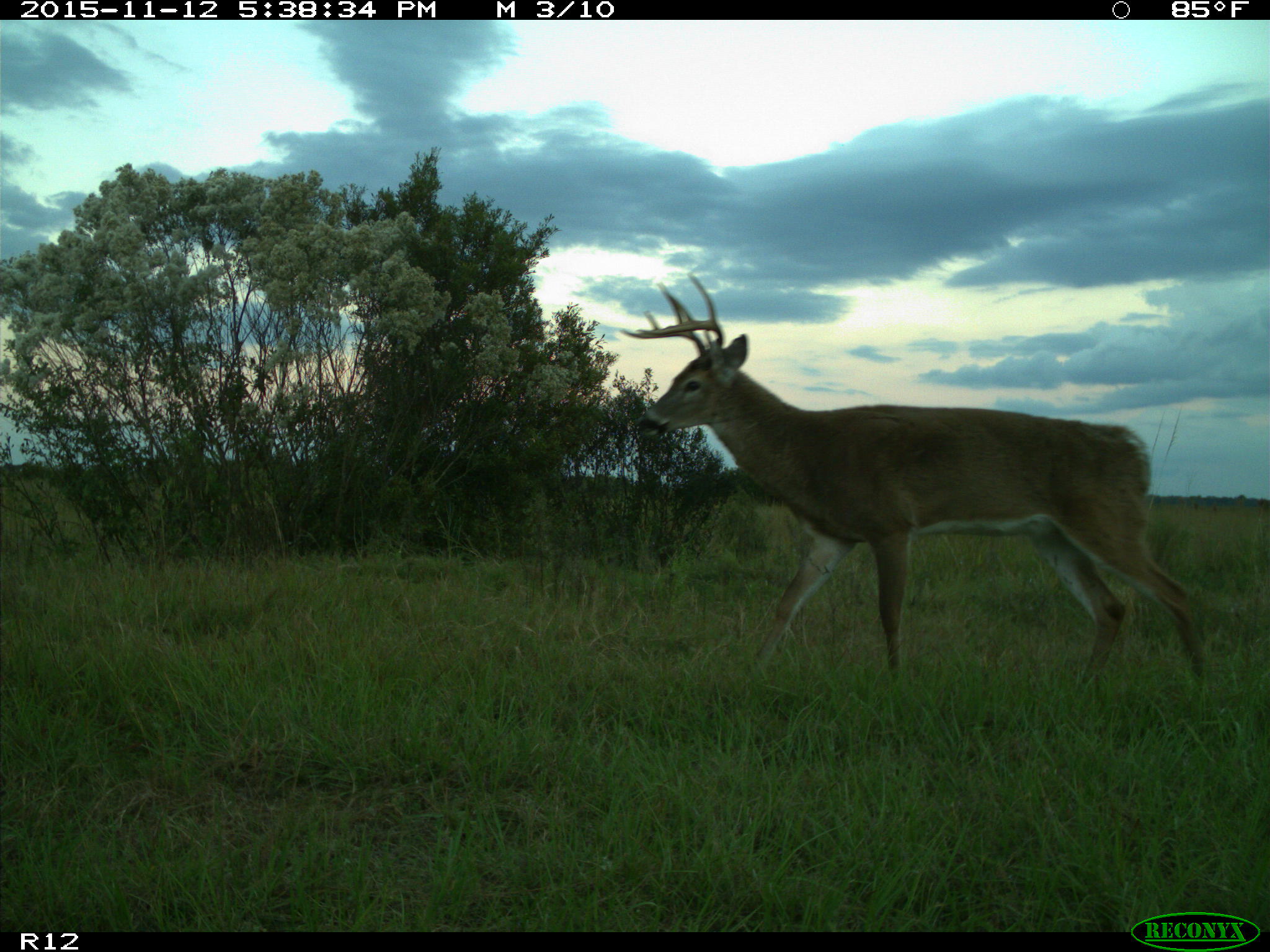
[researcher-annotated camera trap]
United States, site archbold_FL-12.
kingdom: Animalia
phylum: Chordata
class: Mammalia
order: Artiodactyla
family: Cervidae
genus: Odocoileus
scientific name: Odocoileus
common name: deer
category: unidentified deer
Unidentified deer (deer) (Odocoileus).